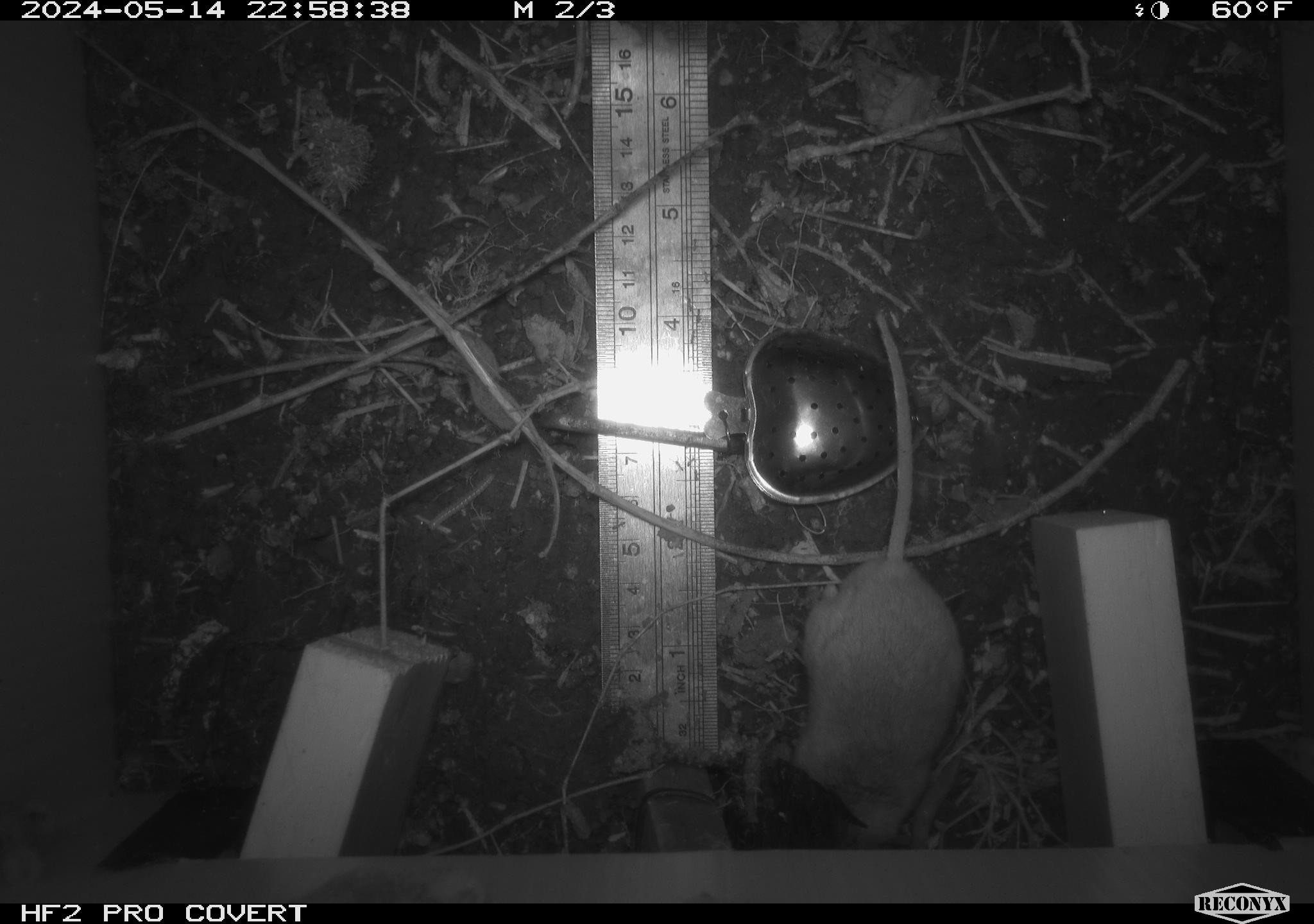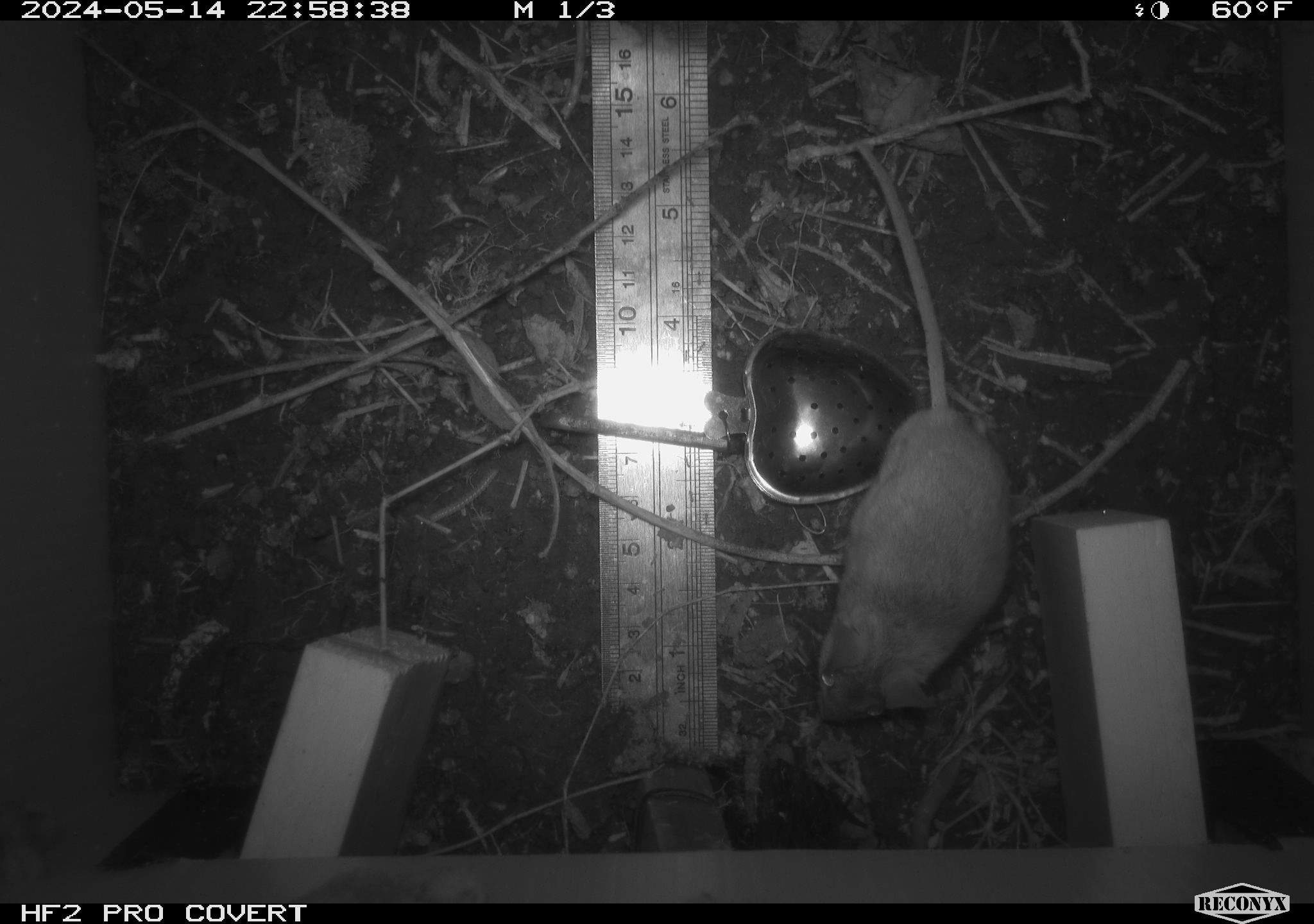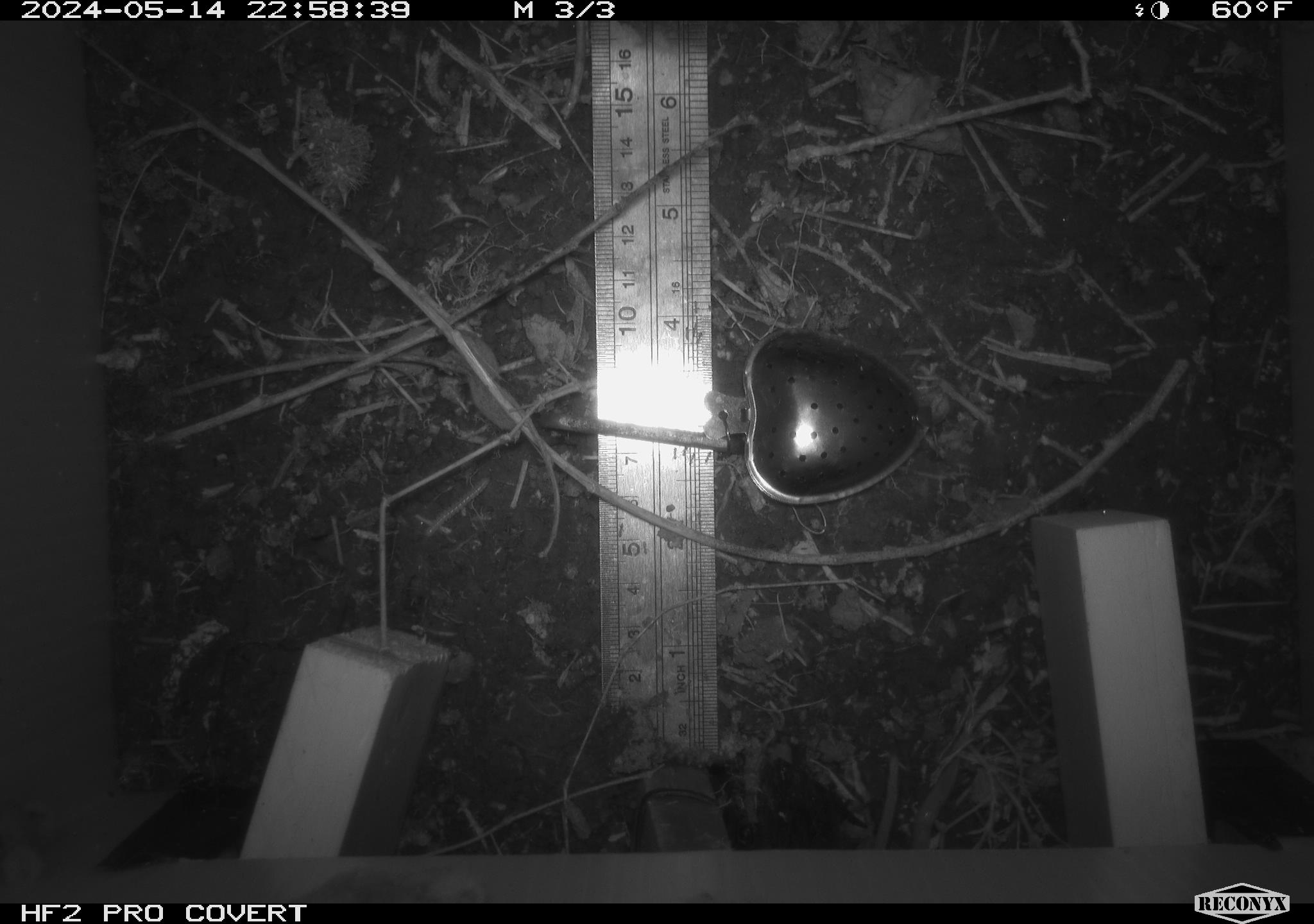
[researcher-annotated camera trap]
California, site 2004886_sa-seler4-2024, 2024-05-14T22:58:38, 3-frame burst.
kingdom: Animalia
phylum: Chordata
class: Mammalia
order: Rodentia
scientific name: Rodentia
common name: mouse species